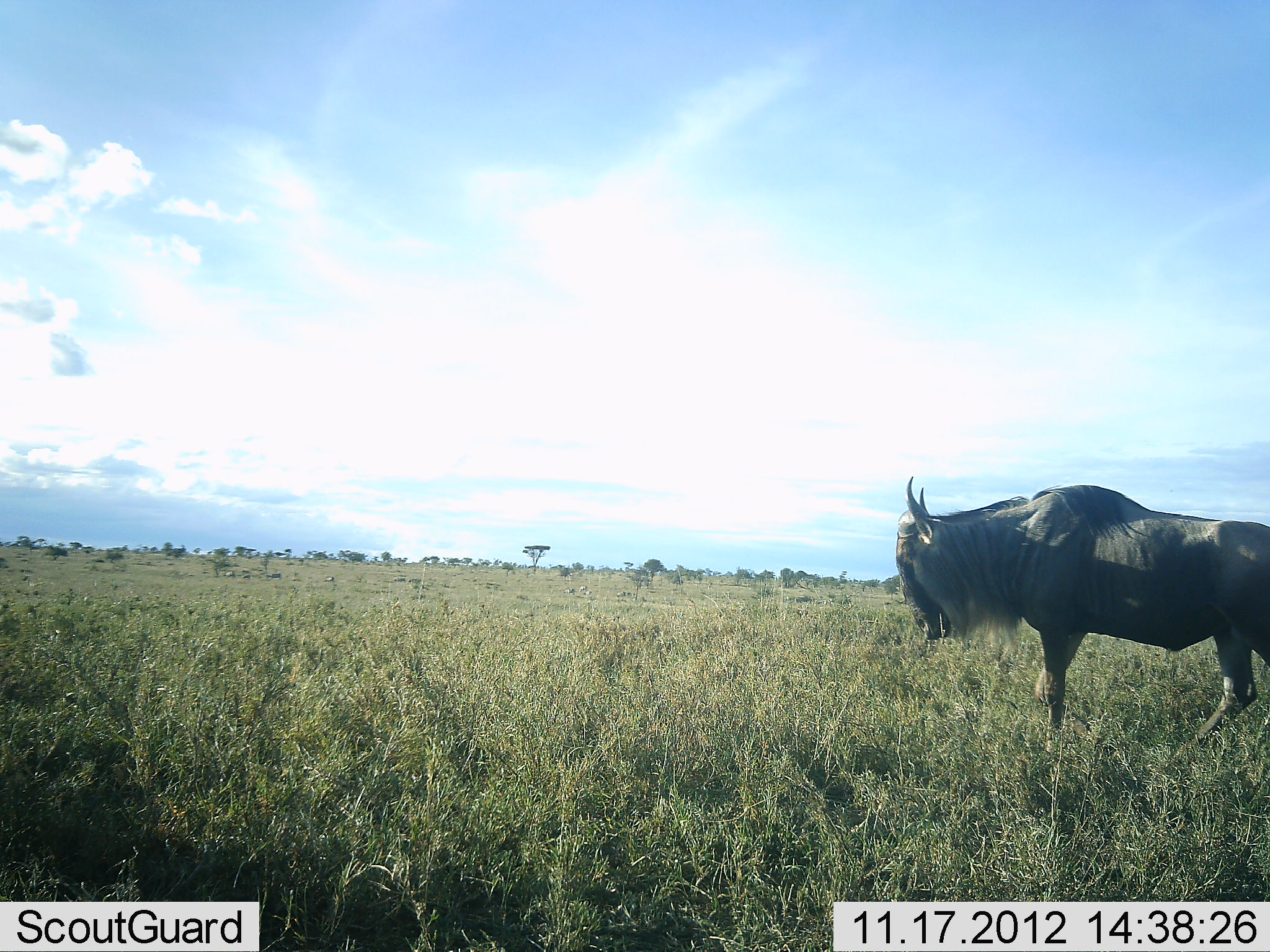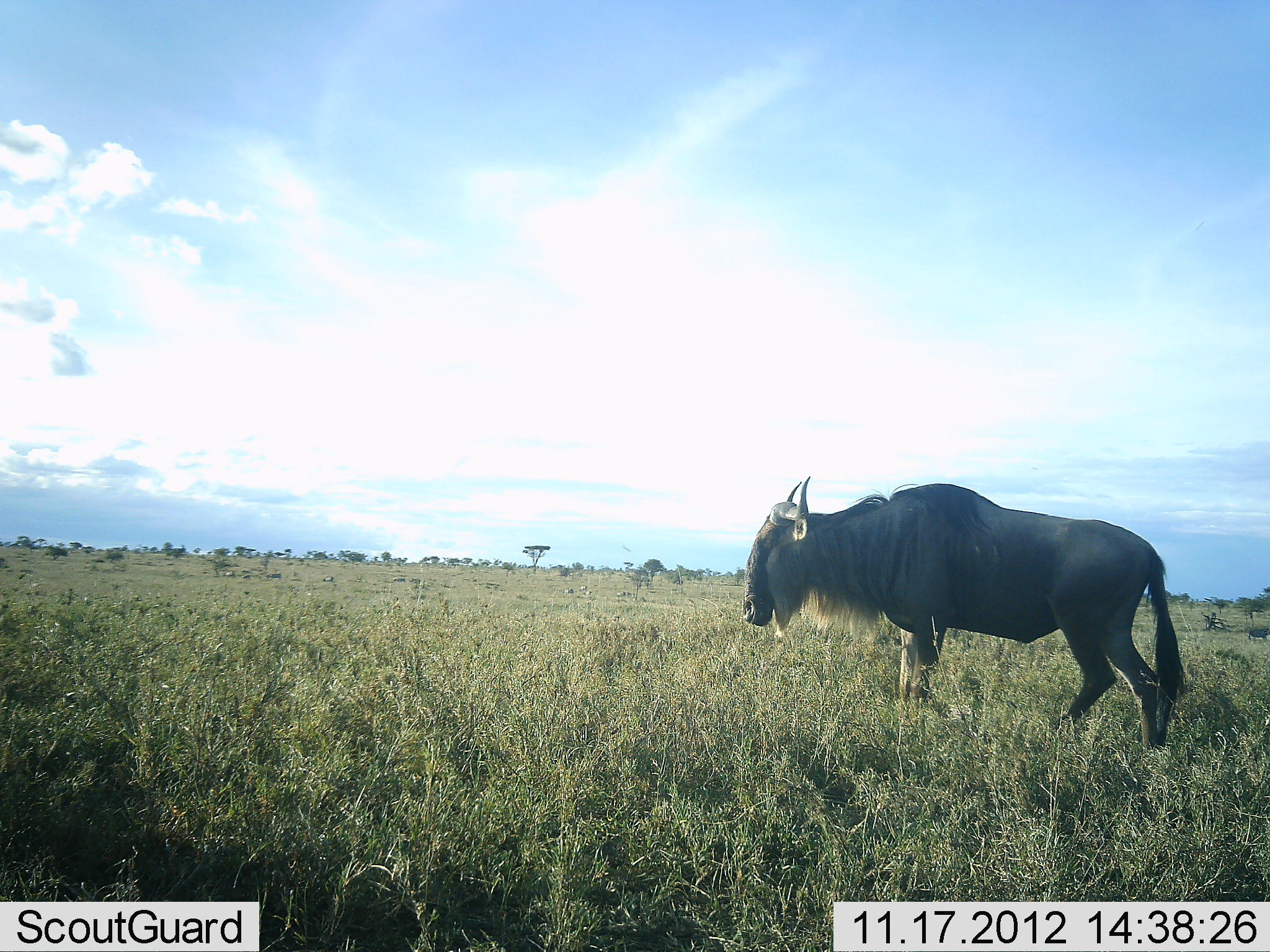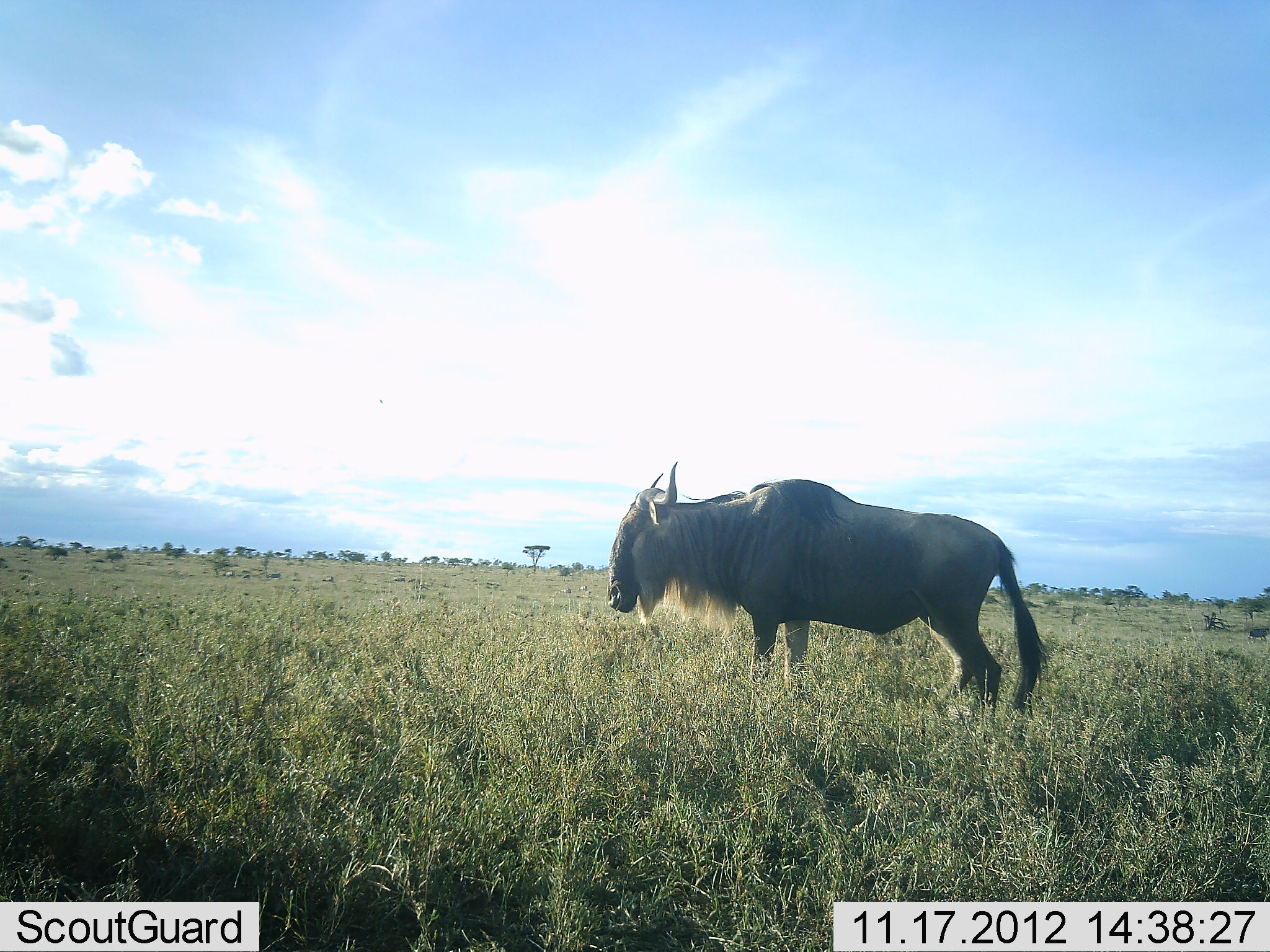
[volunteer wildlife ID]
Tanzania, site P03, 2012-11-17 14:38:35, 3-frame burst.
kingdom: Animalia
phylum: Chordata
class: Mammalia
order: Artiodactyla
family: Bovidae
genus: Connochaetes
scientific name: Connochaetes taurinus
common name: blue wildebeest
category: wildebeest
Wildebeest (blue wildebeest) (Connochaetes taurinus), count 1. Behavior (volunteer vote fractions): standing 18%, resting 0%, moving 91%, interacting 0%. Young present (vote fraction): 0%. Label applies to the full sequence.